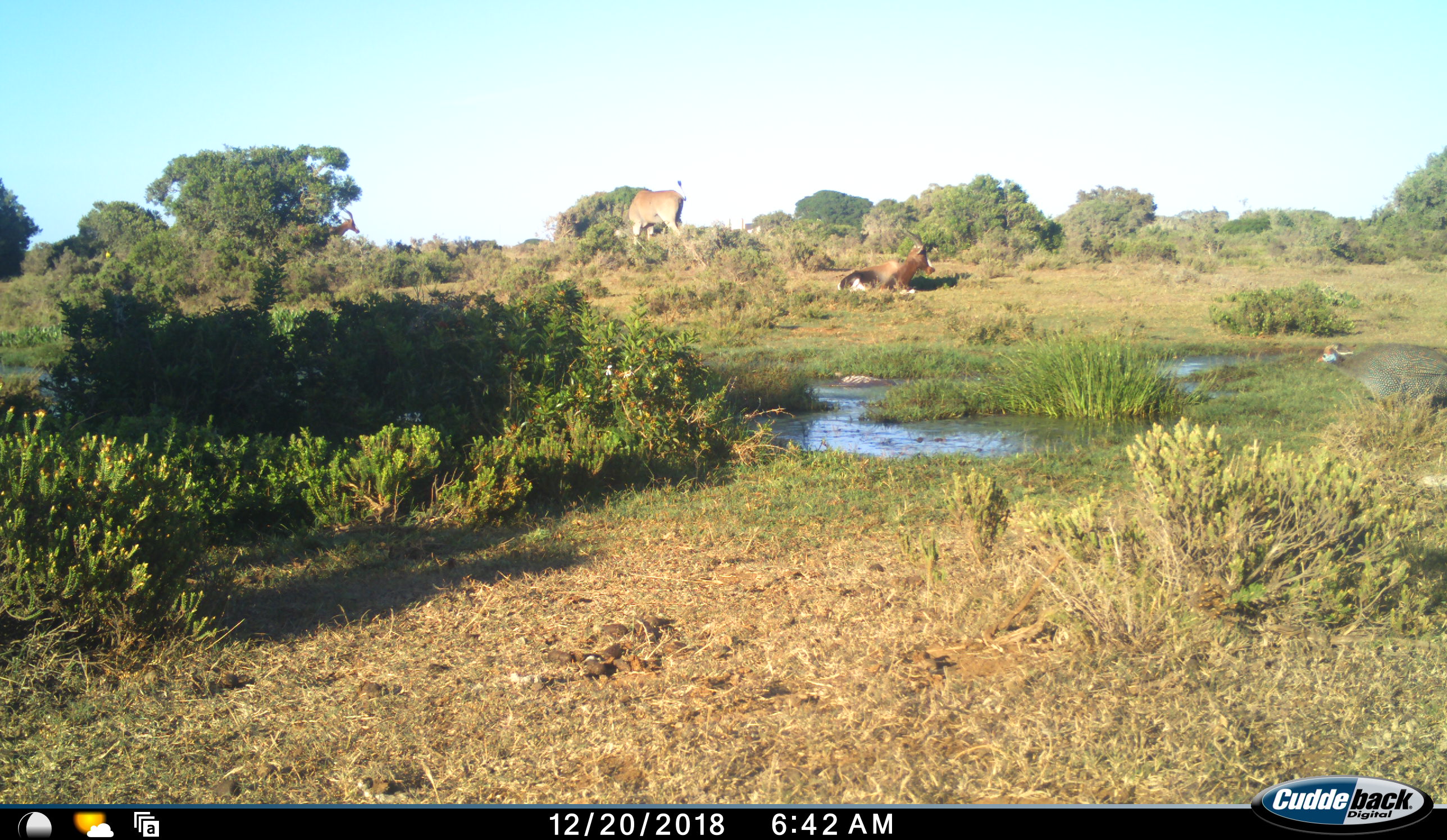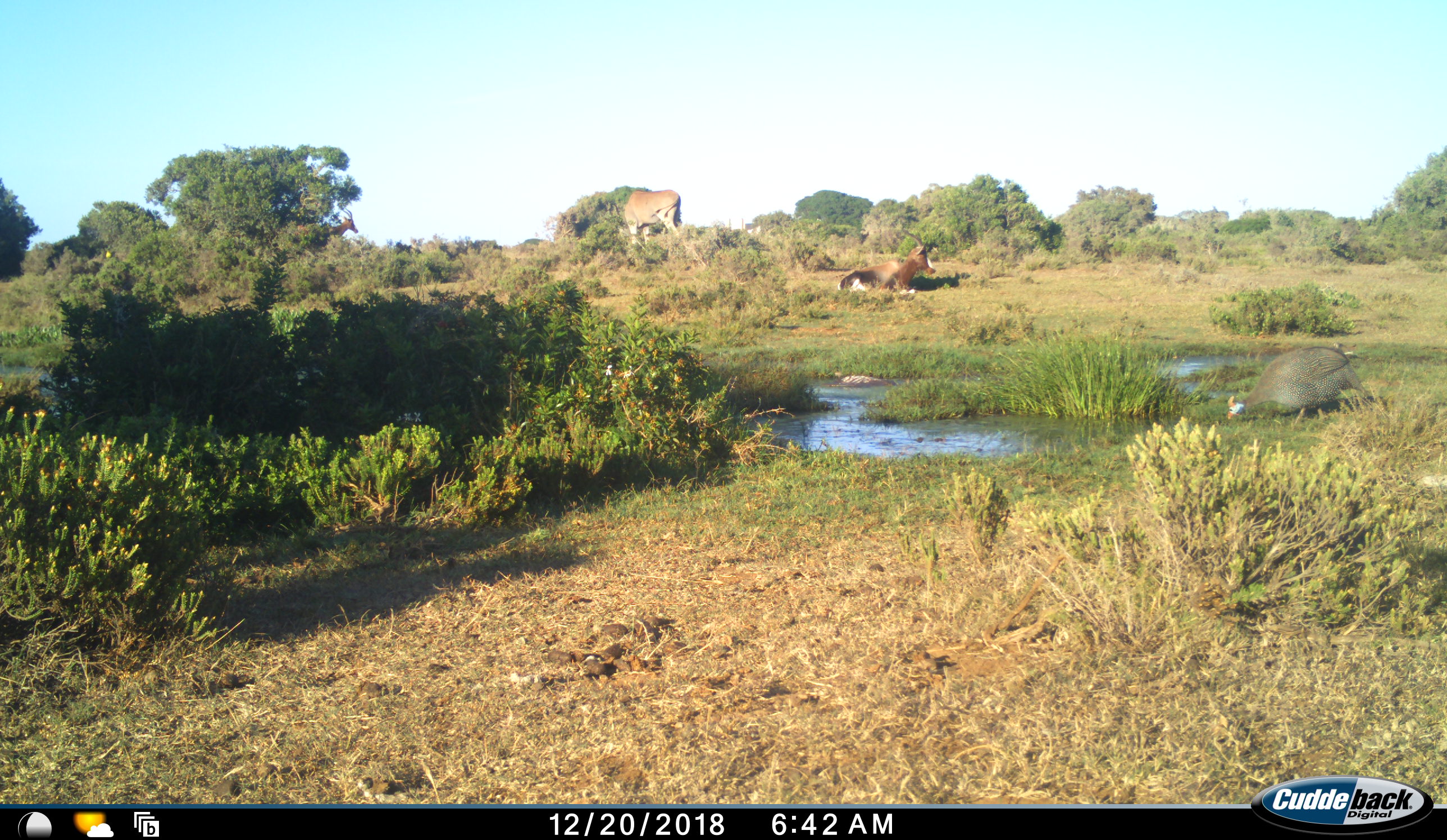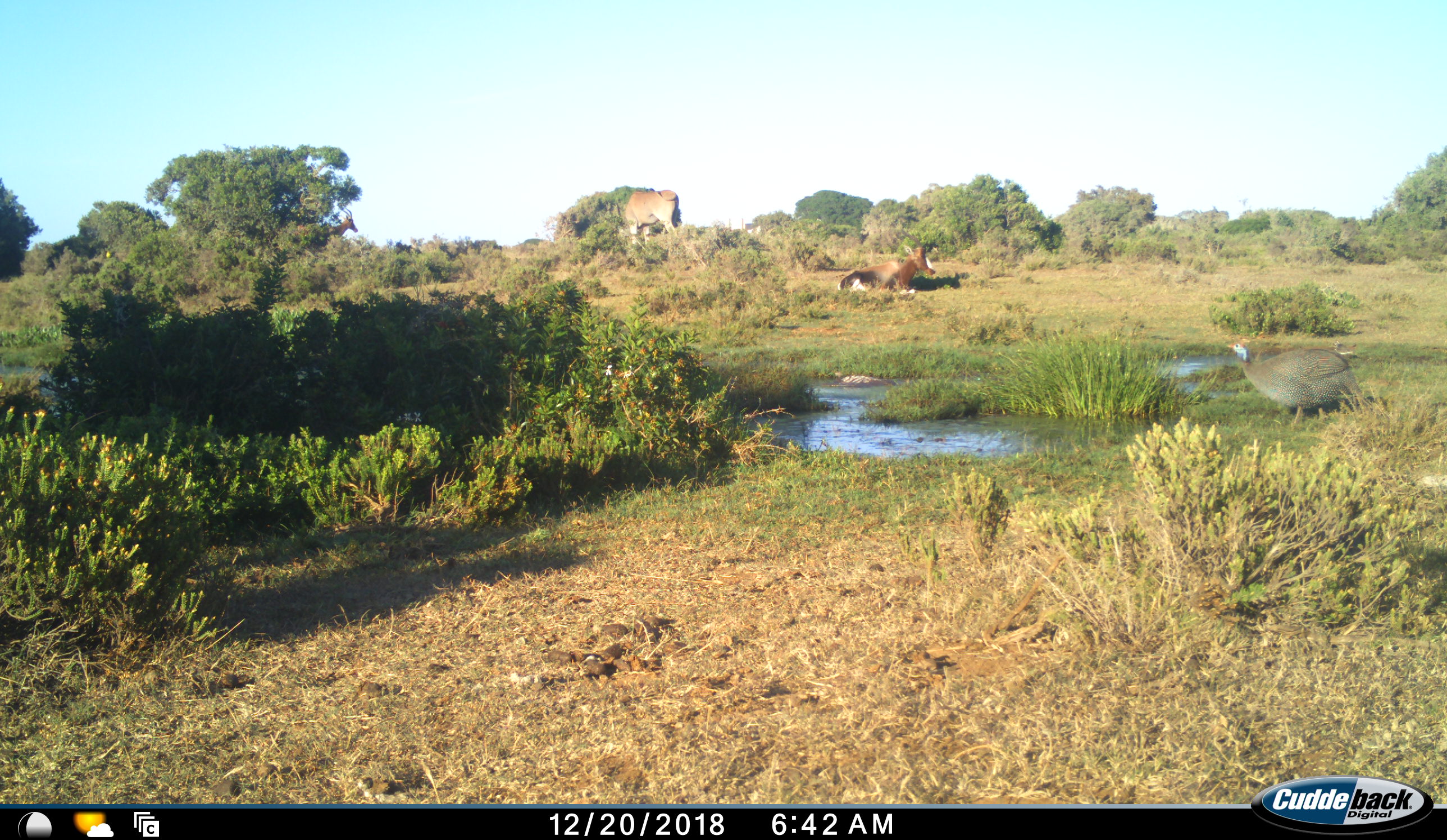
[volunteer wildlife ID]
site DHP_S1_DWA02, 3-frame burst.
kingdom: Animalia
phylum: Chordata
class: Aves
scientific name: Aves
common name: bird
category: birdother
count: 1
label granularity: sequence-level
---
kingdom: Animalia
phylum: Chordata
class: Mammalia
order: Artiodactyla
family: Bovidae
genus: Damaliscus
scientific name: Damaliscus pygargus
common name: bontebok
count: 2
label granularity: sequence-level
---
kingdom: Animalia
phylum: Chordata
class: Mammalia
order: Artiodactyla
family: Bovidae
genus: Tragelaphus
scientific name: Tragelaphus oryx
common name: eland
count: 1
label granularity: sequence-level